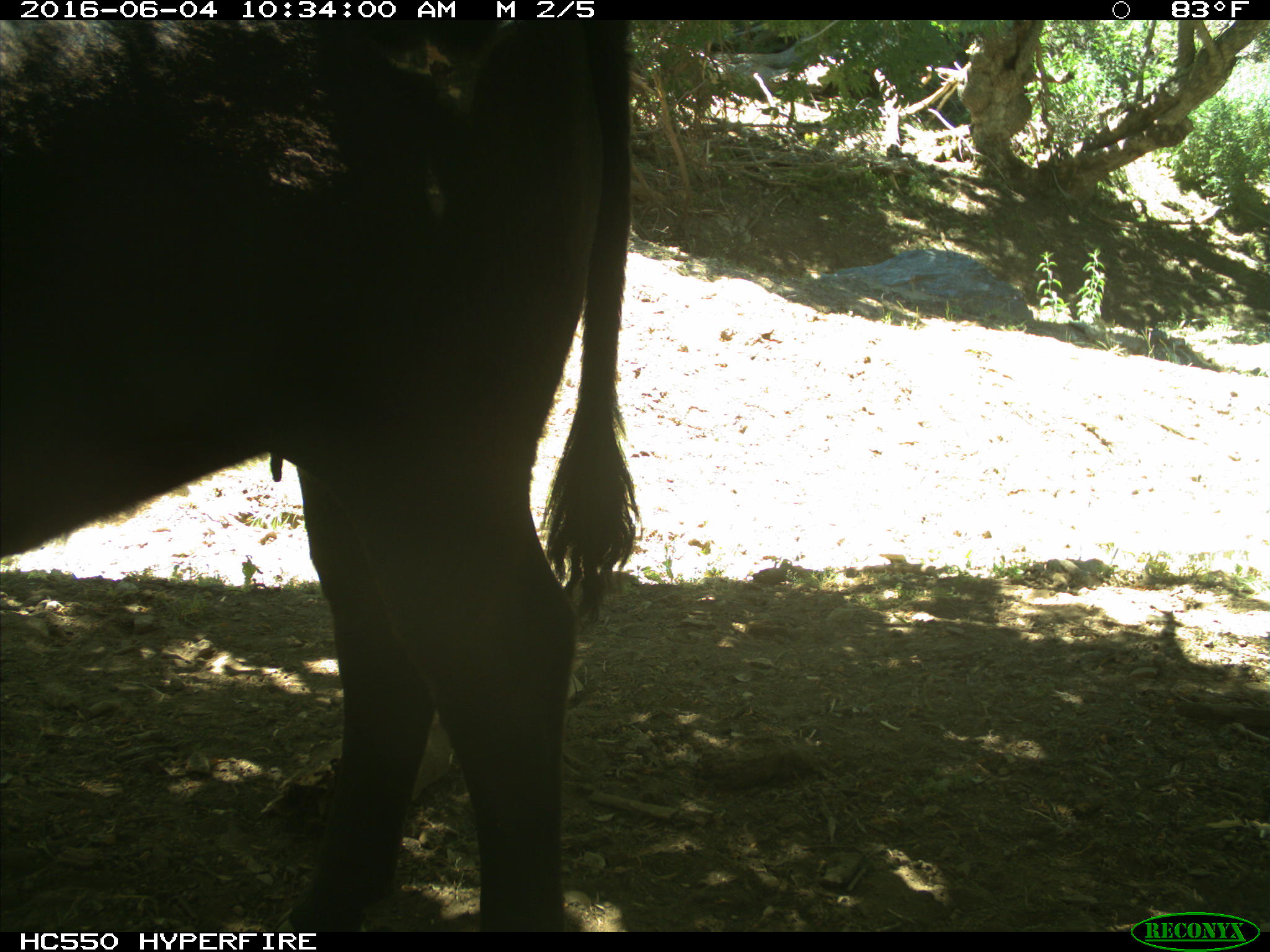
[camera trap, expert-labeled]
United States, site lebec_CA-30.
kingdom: Animalia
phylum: Chordata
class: Mammalia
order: Artiodactyla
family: Bovidae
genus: Bos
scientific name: Bos taurus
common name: domestic cow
Bos taurus (domestic cow).